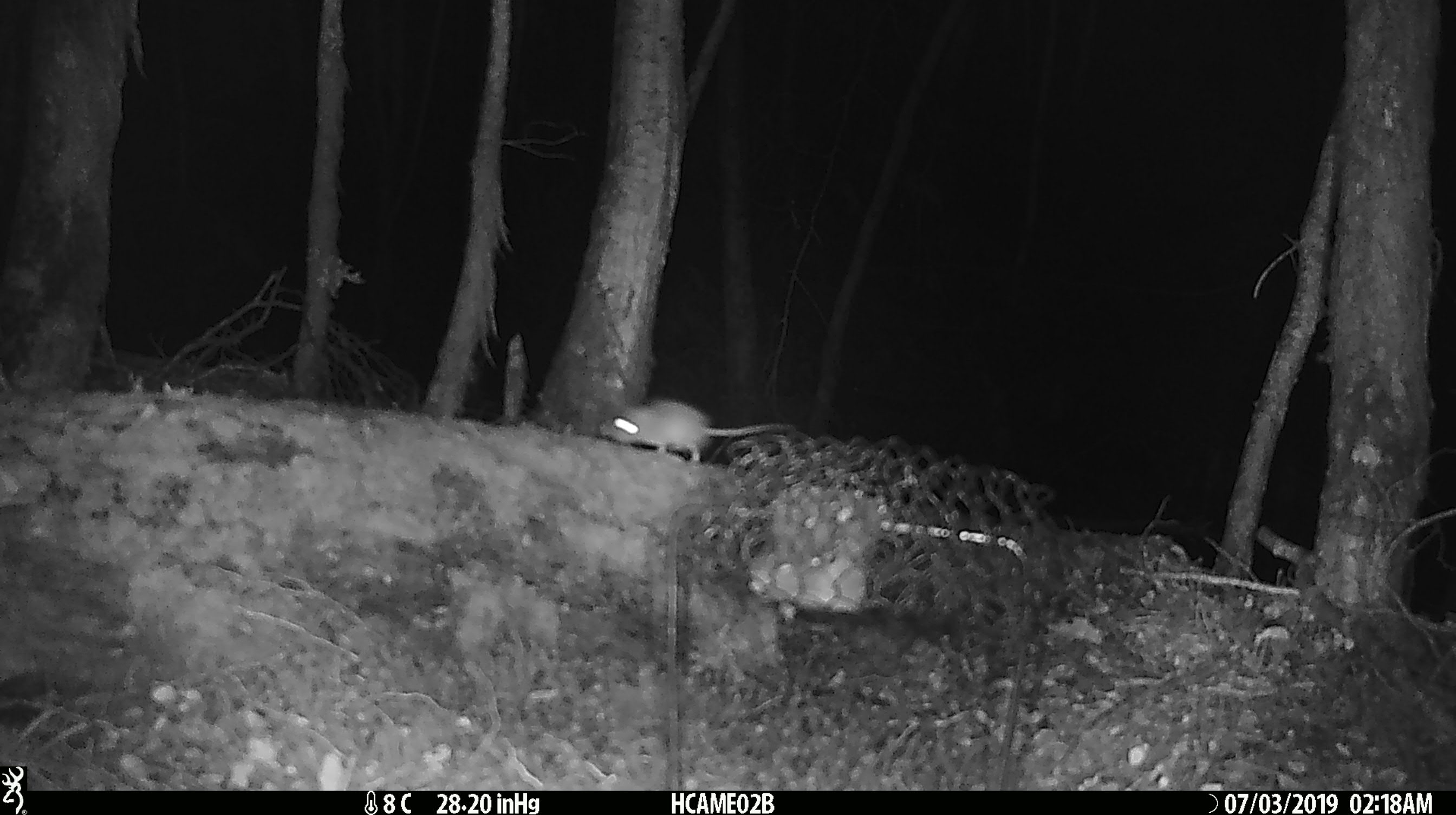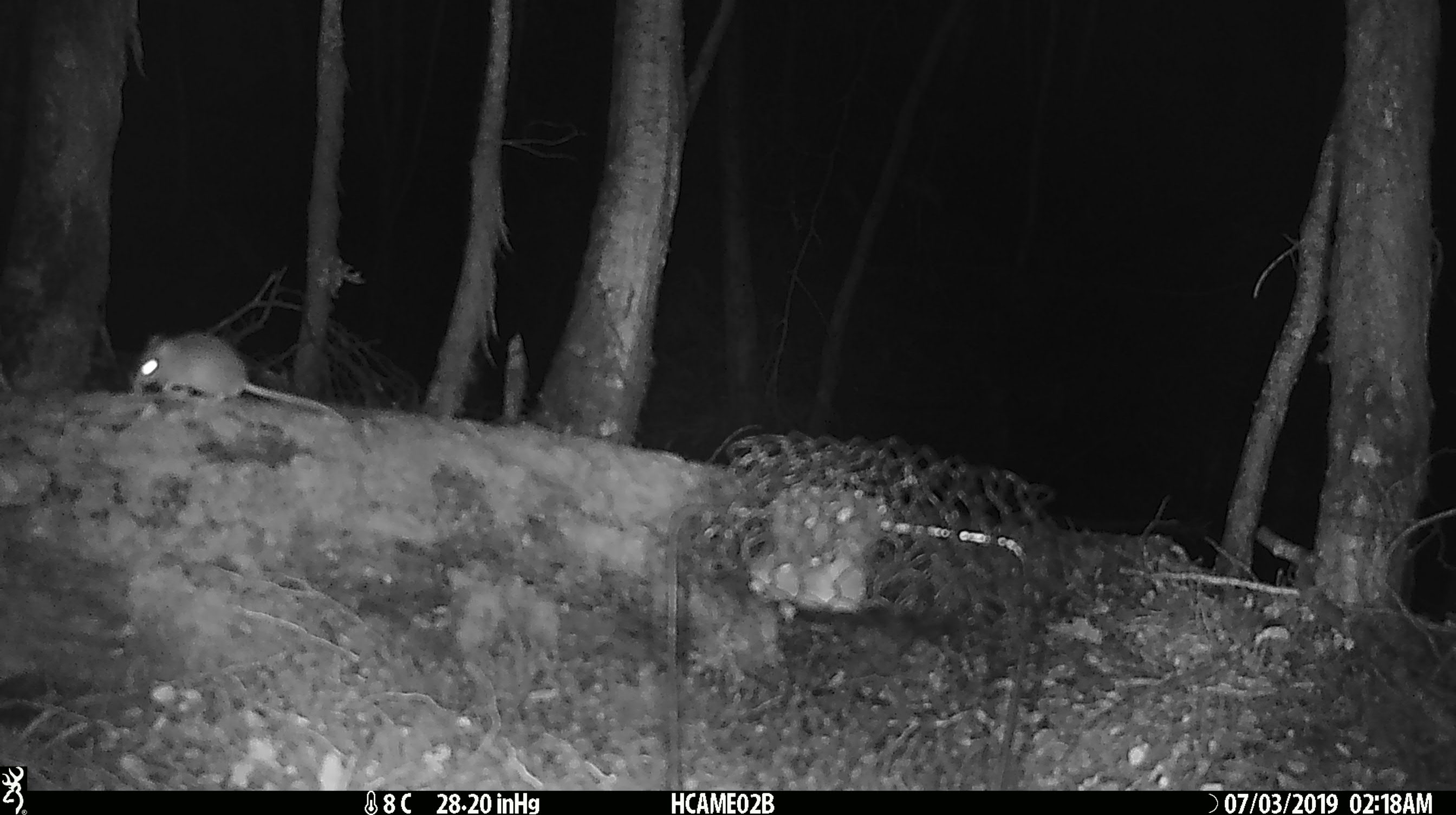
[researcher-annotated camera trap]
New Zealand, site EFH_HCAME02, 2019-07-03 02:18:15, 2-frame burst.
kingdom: Animalia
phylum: Chordata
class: Mammalia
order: Rodentia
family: Muridae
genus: Mus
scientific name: Mus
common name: mouse